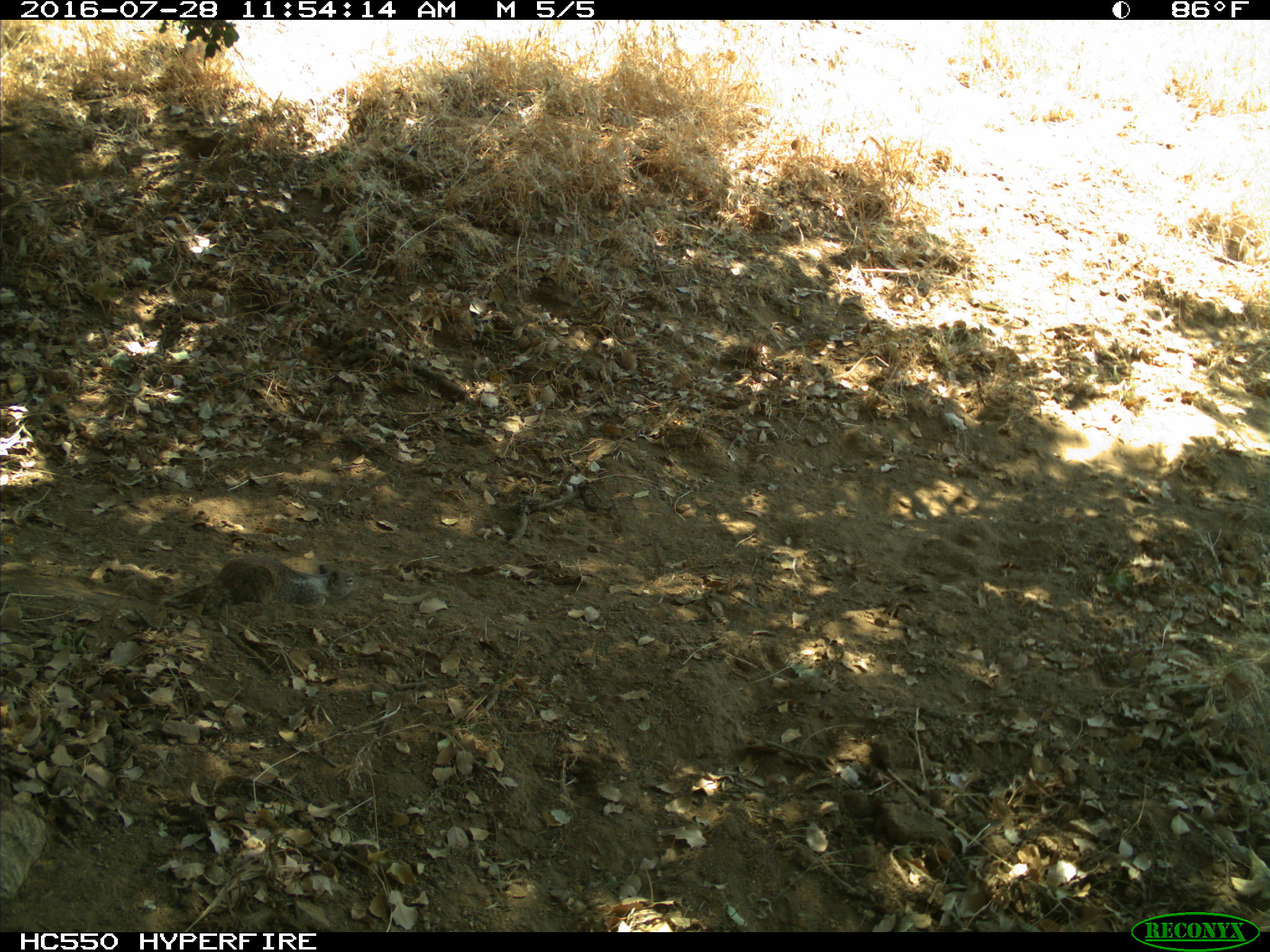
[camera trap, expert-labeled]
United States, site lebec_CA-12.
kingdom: Animalia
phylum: Chordata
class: Mammalia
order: Rodentia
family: Sciuridae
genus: Otospermophilus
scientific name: Otospermophilus beecheyi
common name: california ground squirrel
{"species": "Otospermophilus beecheyi (california ground squirrel)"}